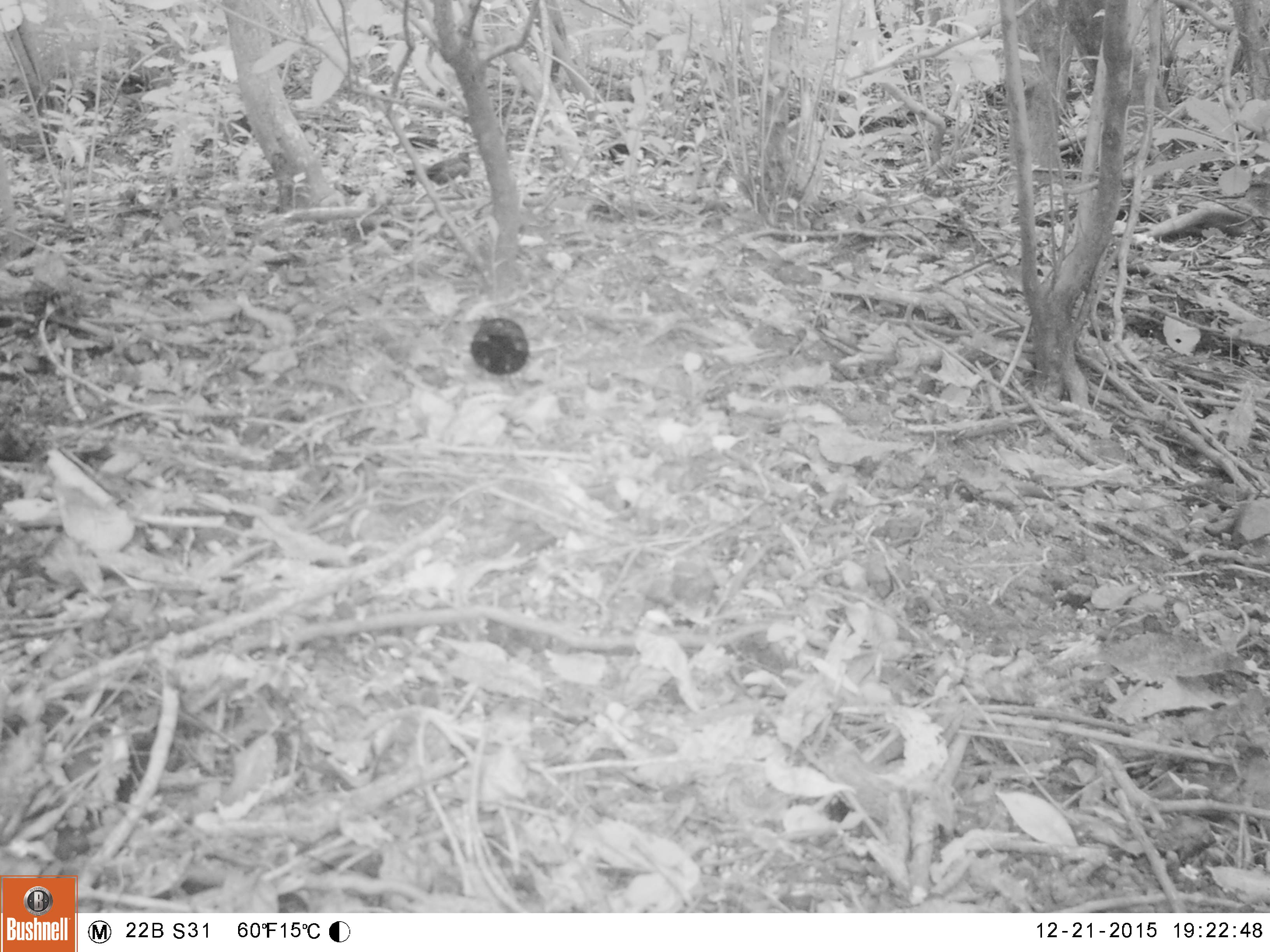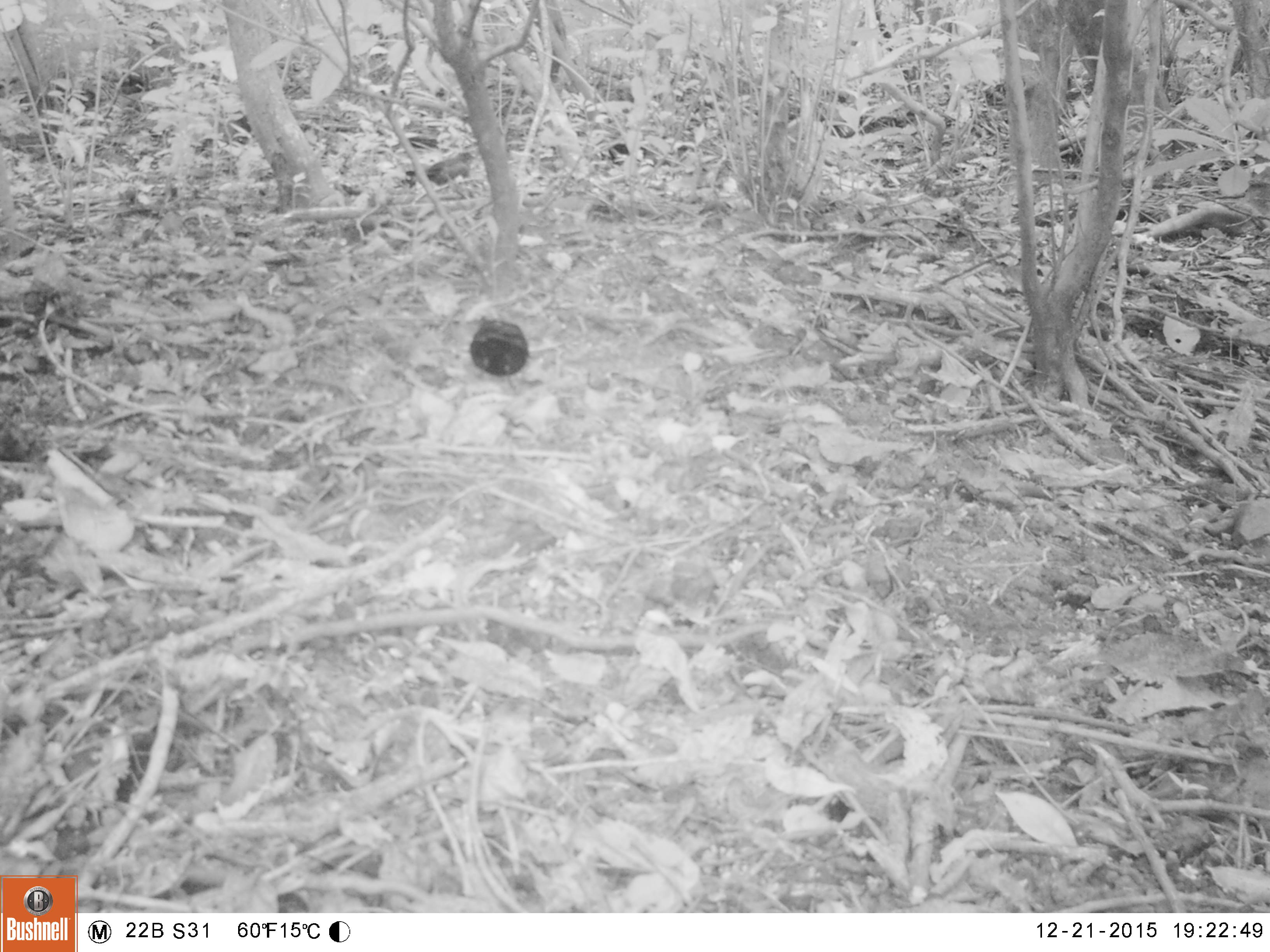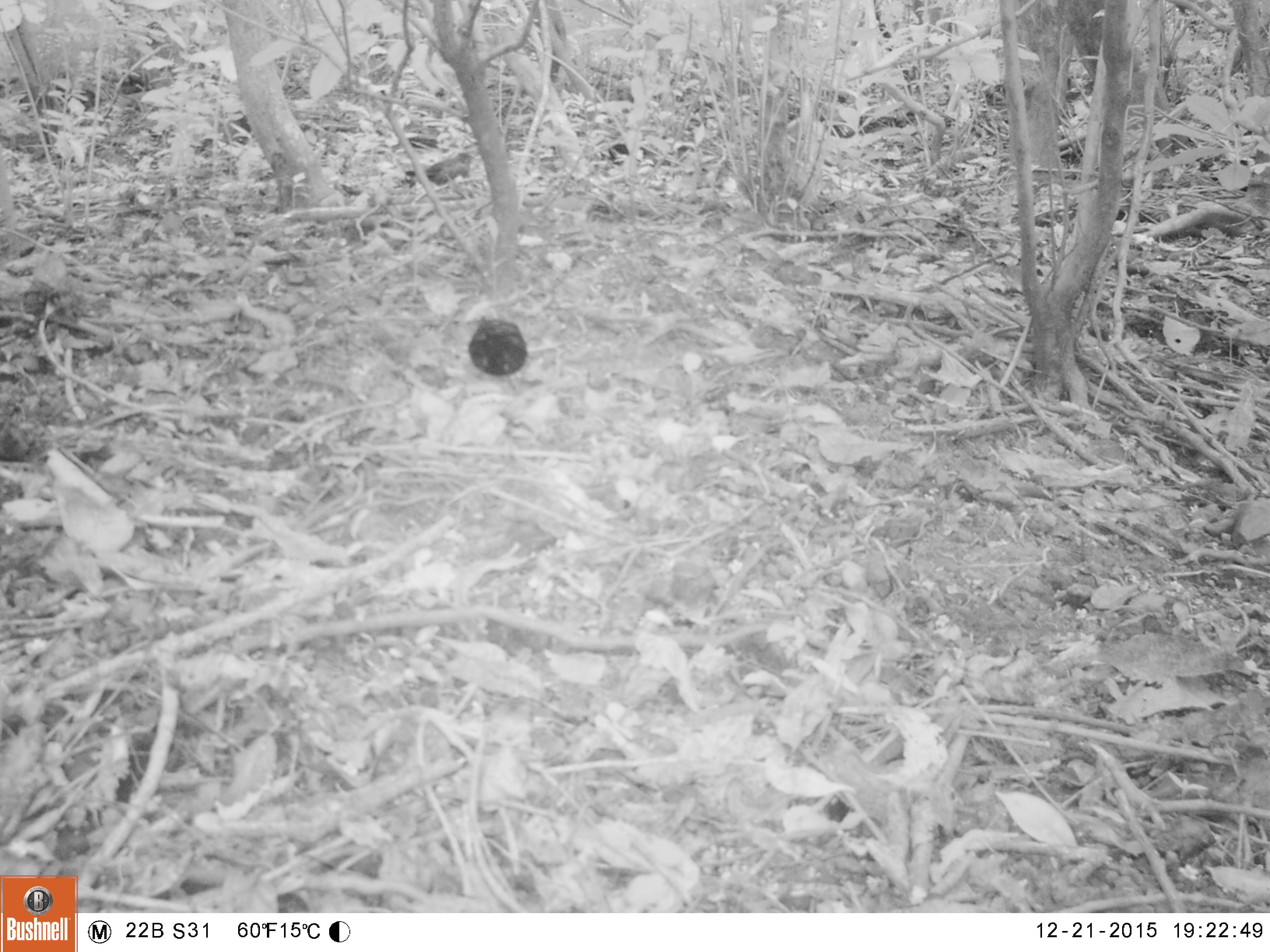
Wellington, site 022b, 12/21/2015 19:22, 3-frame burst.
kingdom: Animalia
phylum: Chordata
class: Aves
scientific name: Aves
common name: bird